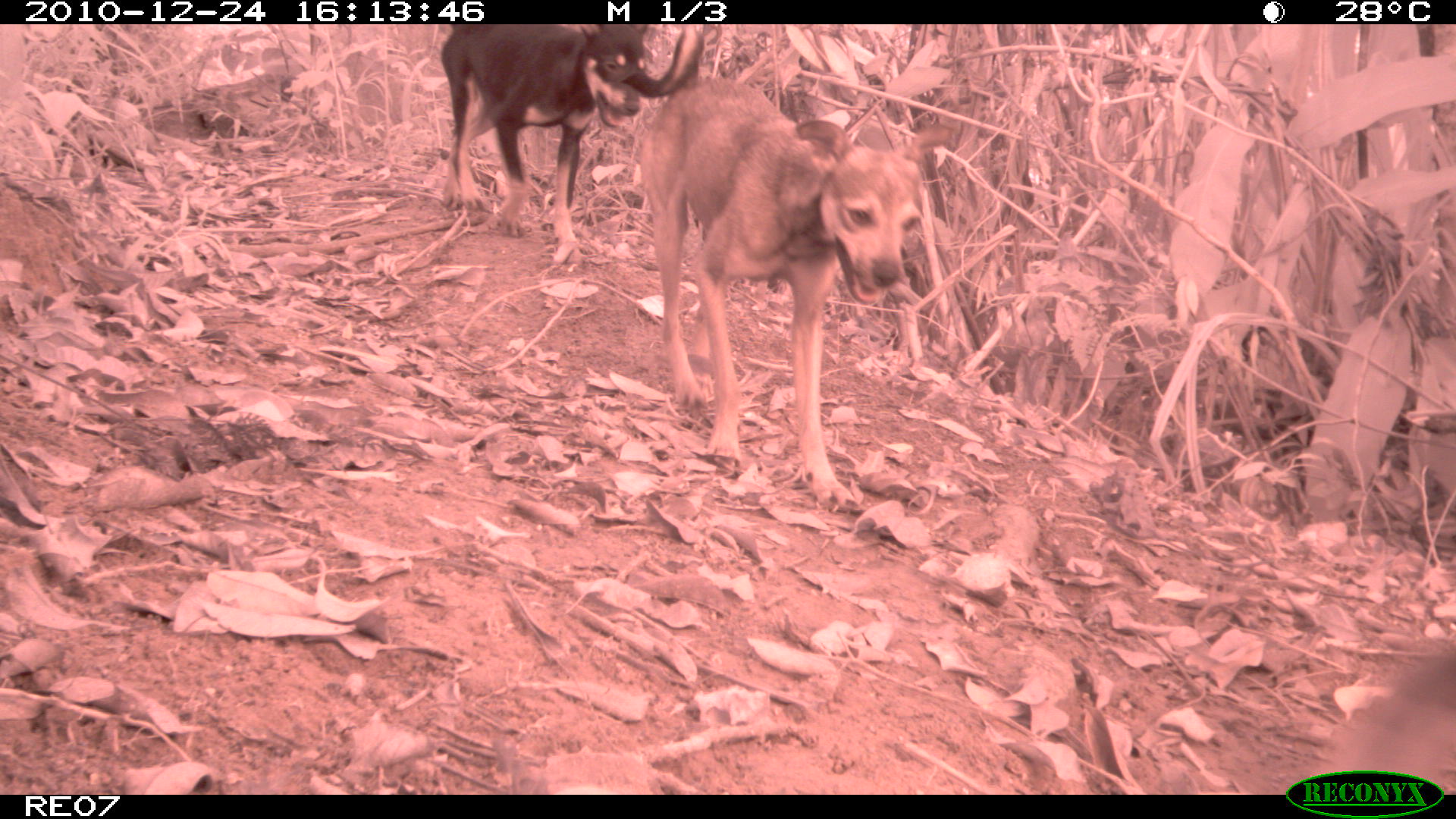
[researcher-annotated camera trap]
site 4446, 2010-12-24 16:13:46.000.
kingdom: Animalia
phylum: Chordata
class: Mammalia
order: Carnivora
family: Canidae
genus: Canis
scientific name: Canis familiaris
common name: domestic dog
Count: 1.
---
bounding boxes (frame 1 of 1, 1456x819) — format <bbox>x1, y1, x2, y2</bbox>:
canis familiaris: <bbox>636, 27, 930, 506</bbox>; <bbox>439, 24, 648, 262</bbox>